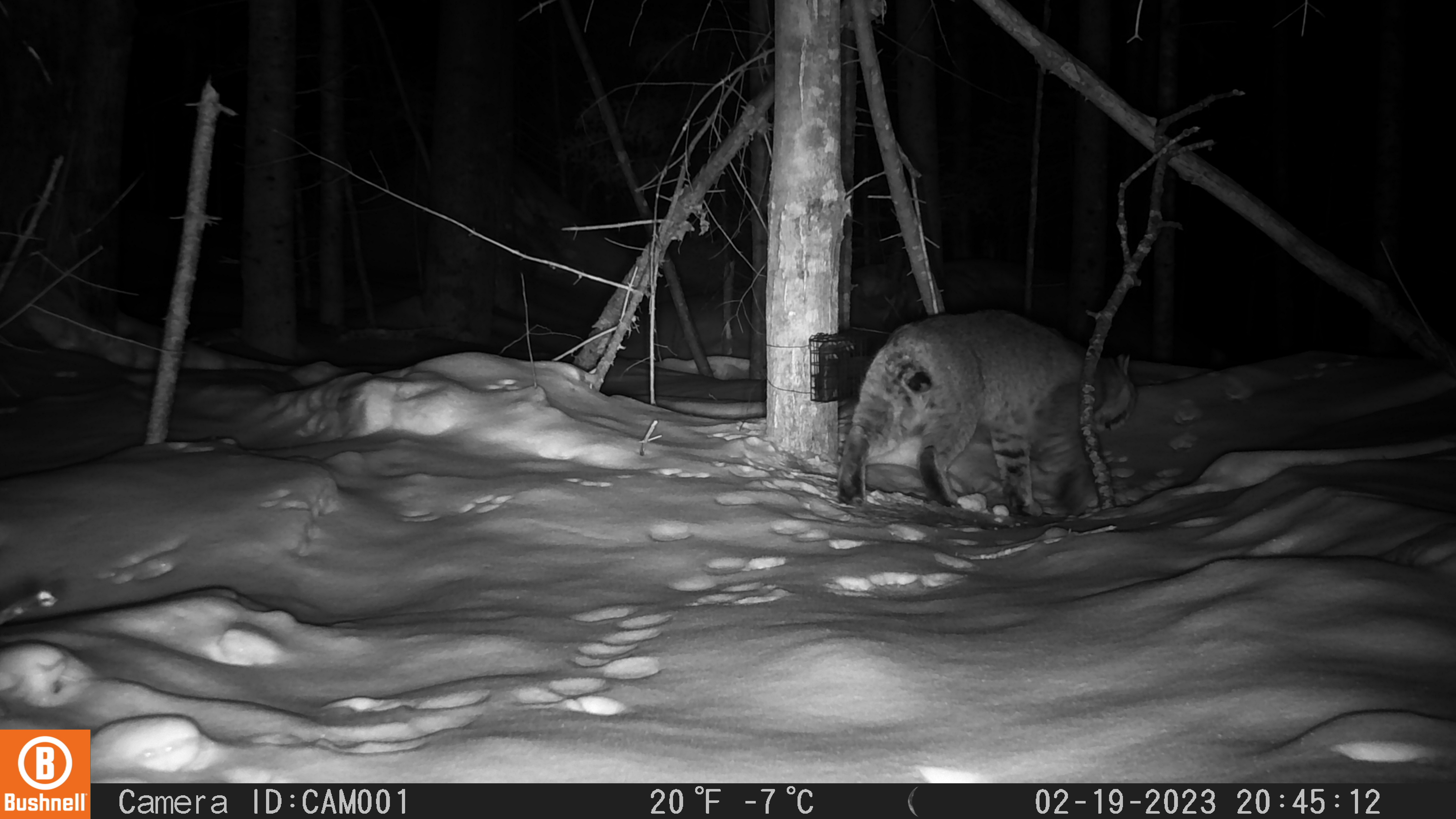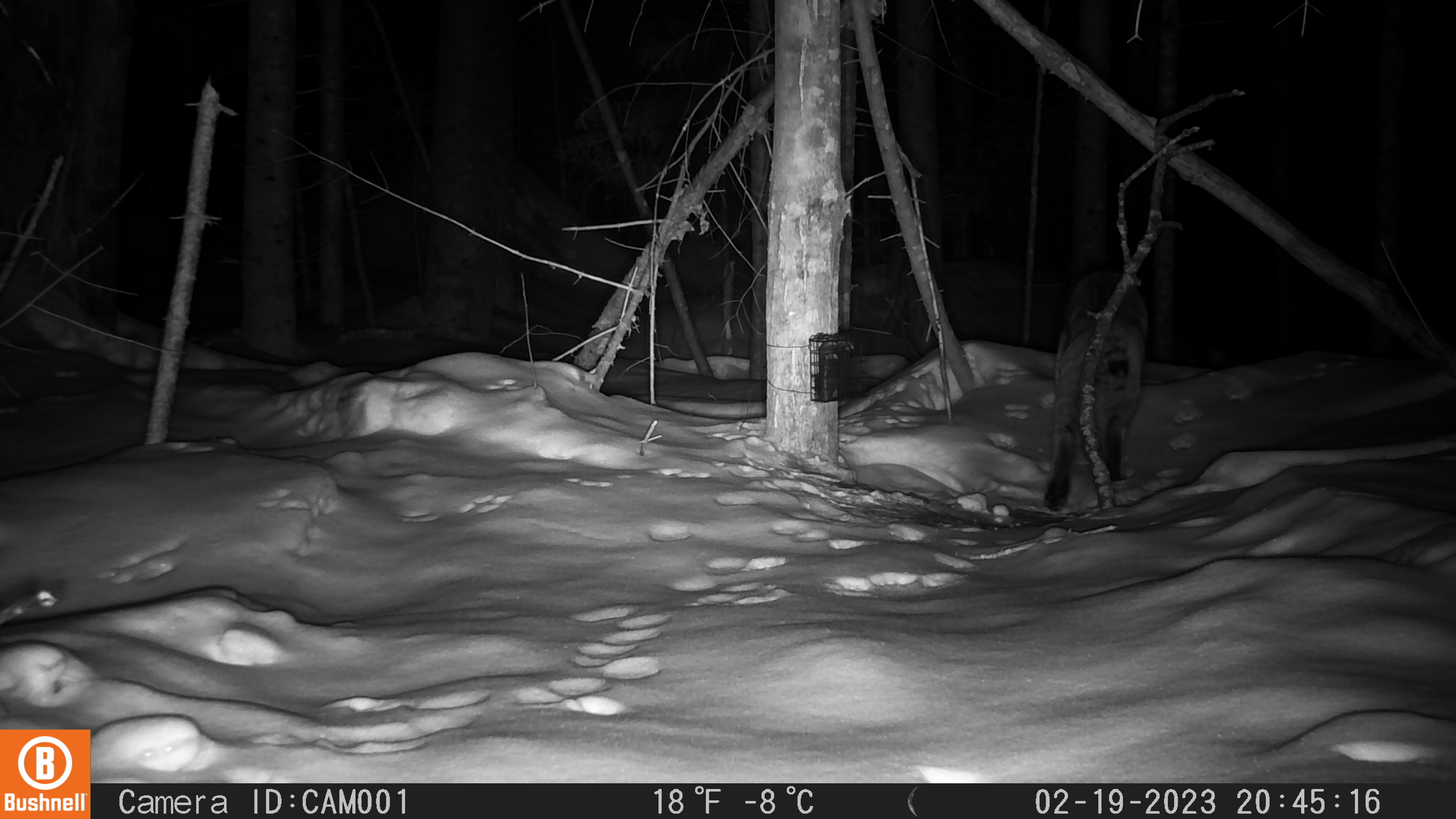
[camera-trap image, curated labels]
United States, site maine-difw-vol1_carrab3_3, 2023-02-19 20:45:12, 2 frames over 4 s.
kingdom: Animalia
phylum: Chordata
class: Mammalia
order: Carnivora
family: Felidae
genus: Lynx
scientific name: Lynx rufus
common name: bobcat